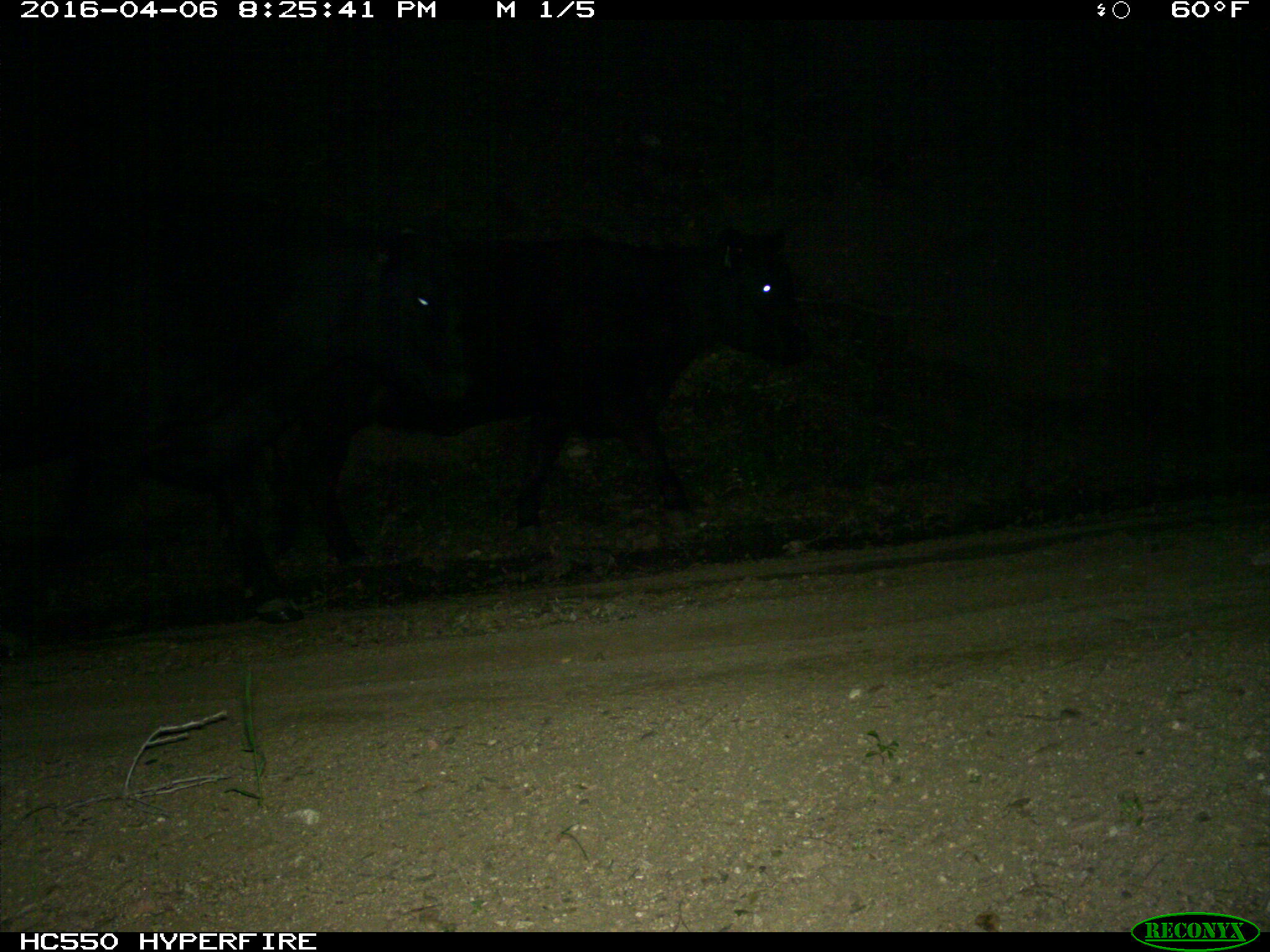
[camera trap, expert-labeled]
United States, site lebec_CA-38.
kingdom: Animalia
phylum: Chordata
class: Mammalia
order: Artiodactyla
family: Bovidae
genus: Bos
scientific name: Bos taurus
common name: domestic cow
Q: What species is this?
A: Bos taurus (domestic cow).